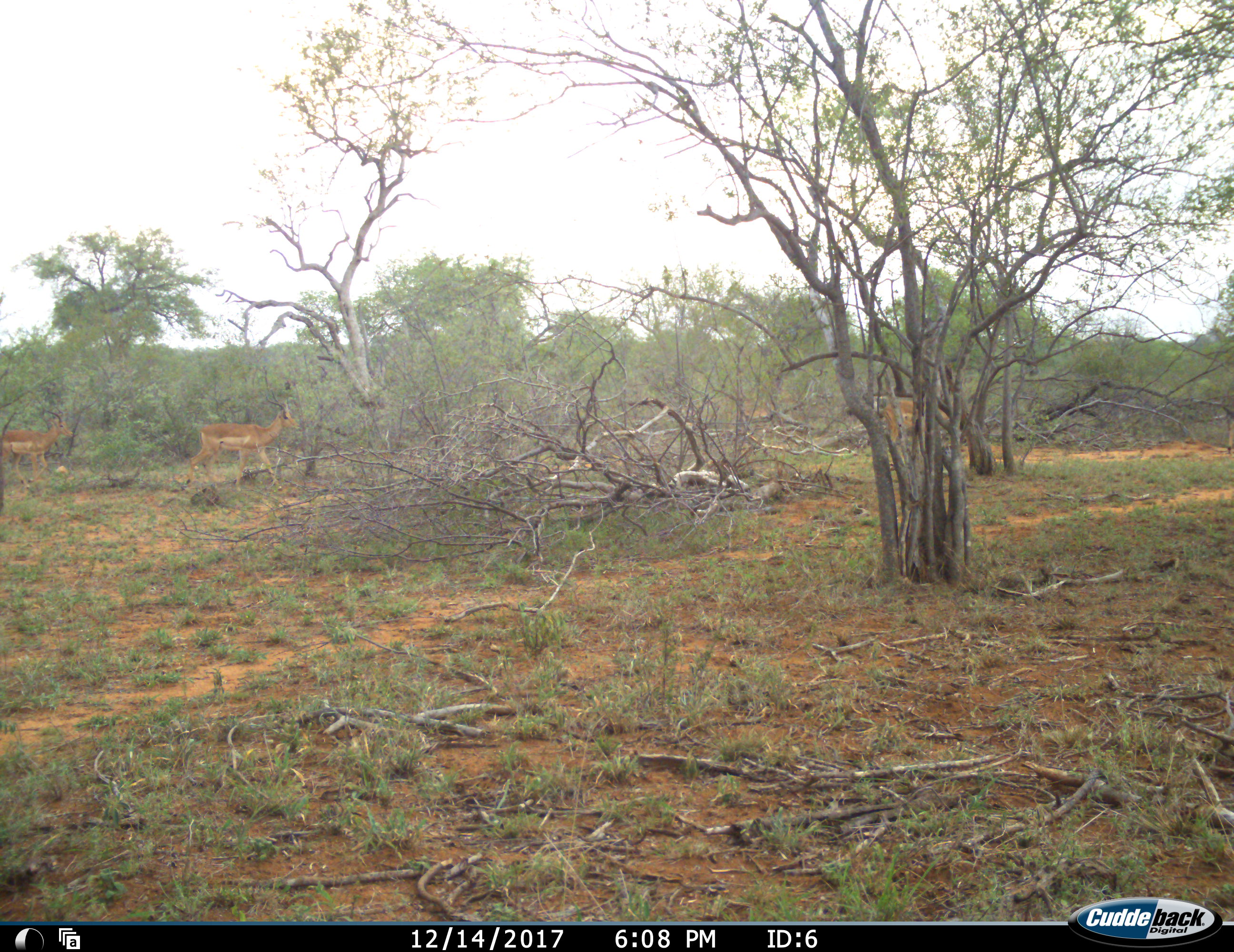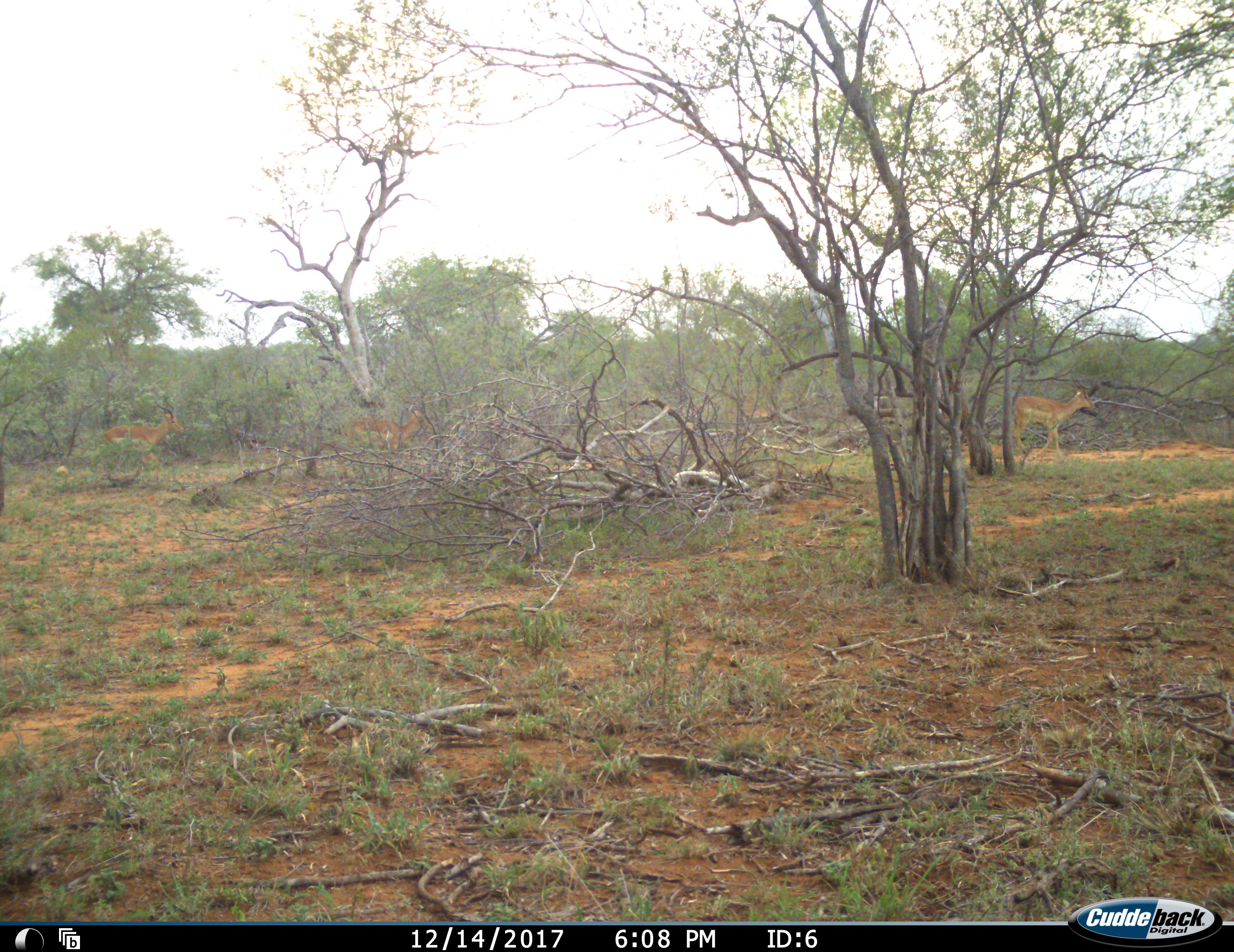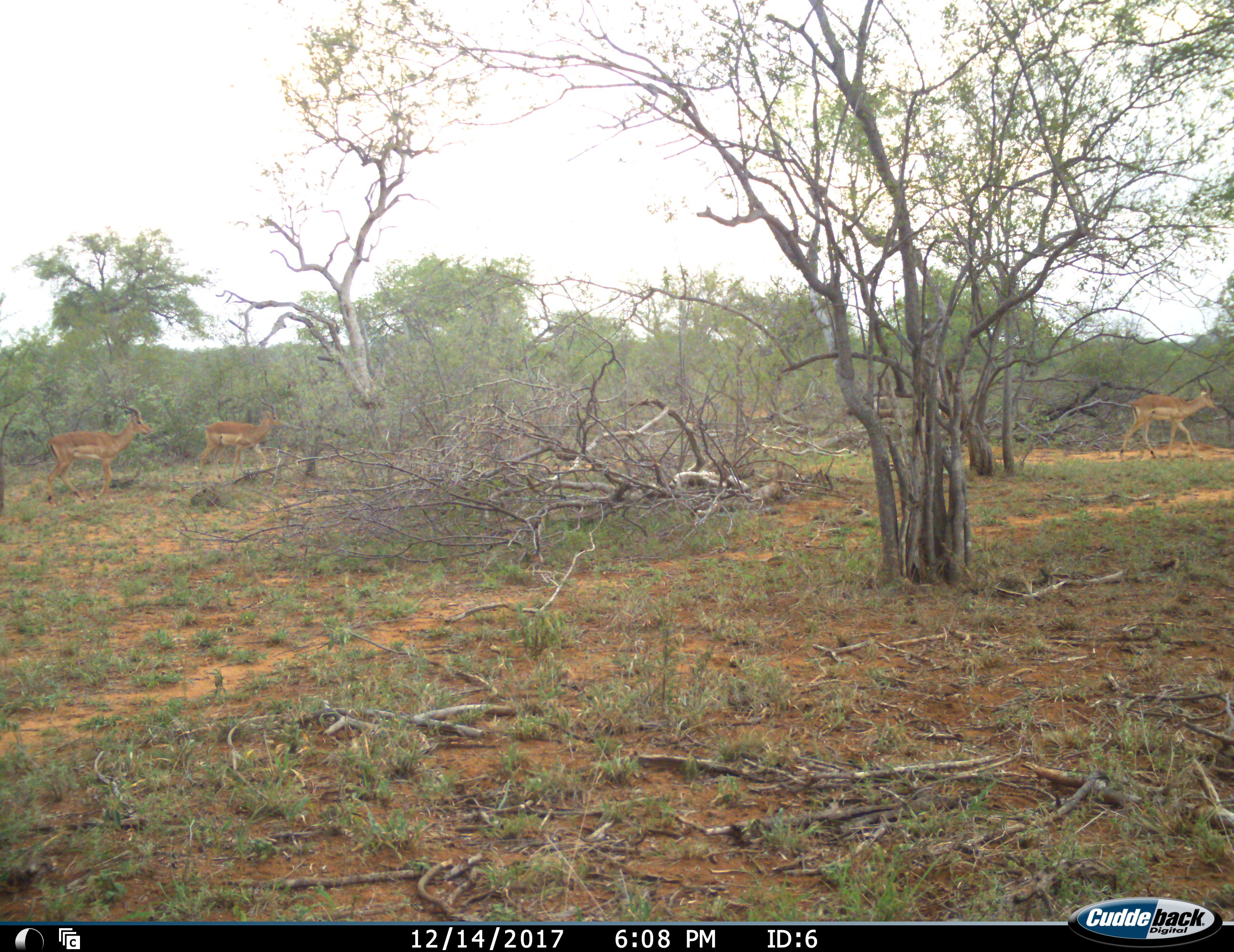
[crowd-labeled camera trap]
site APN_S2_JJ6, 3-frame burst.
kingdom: Animalia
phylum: Chordata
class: Mammalia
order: Artiodactyla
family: Bovidae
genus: Aepyceros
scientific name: Aepyceros melampus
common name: impala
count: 4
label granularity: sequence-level